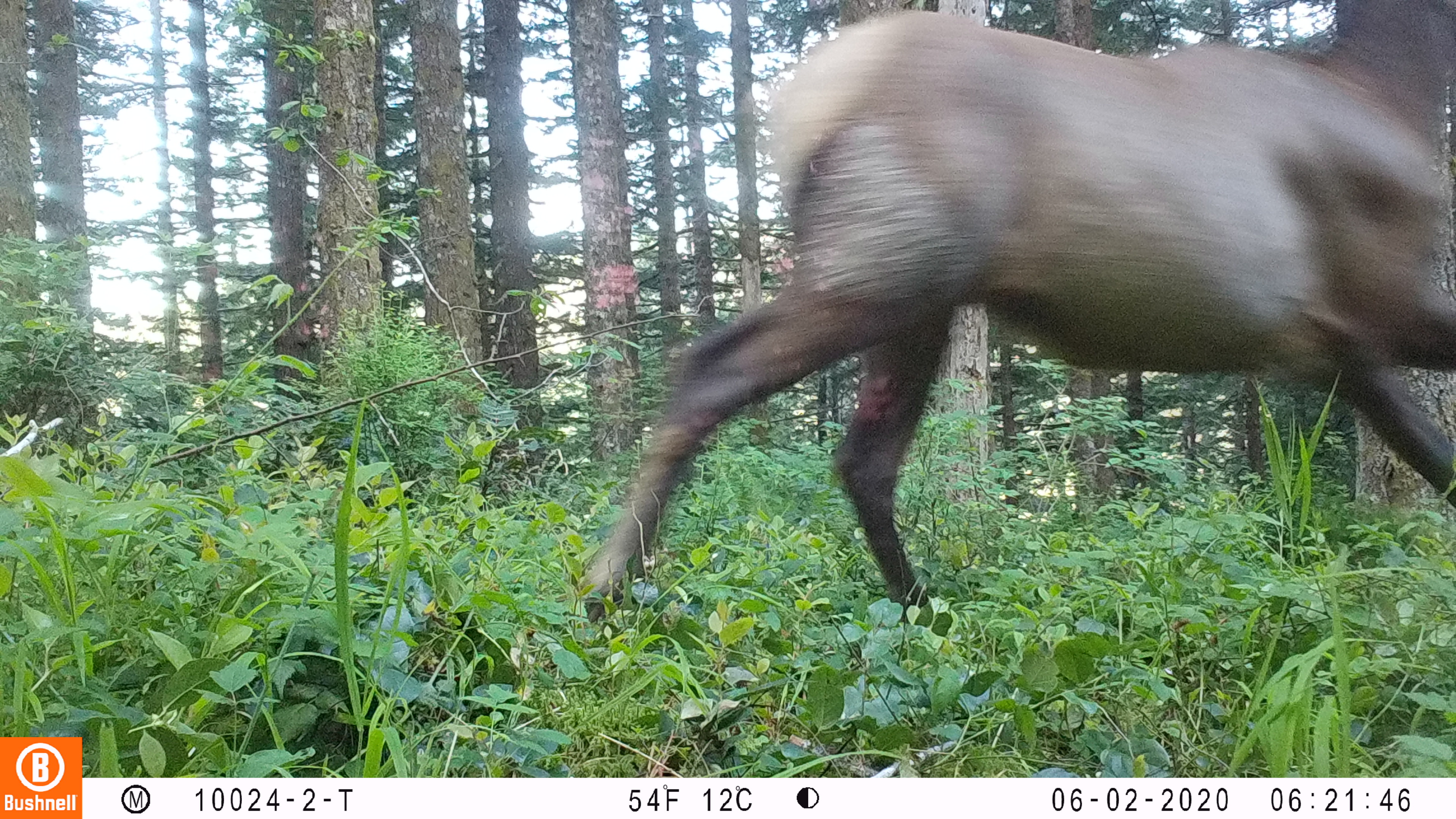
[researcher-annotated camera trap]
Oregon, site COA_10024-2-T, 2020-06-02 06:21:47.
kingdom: Animalia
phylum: Chordata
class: Mammalia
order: Artiodactyla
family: Cervidae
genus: Cervus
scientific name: Cervus canadensis roosevelti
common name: roosevelt elk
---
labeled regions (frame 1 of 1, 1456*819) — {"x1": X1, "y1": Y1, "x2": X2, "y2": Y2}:
roosevelt elk: {"x1": 579, "y1": 1, "x2": 1449, "y2": 628}